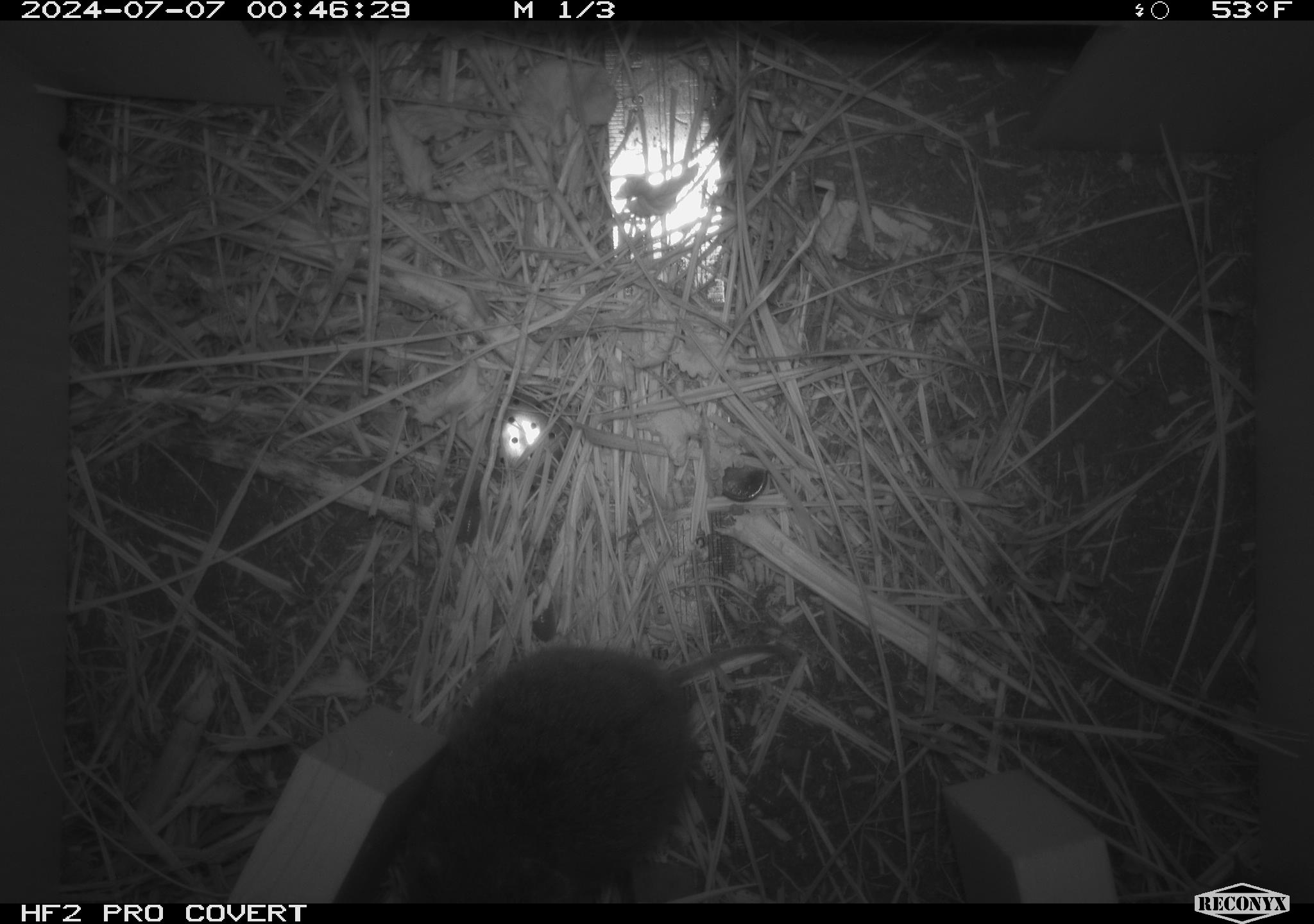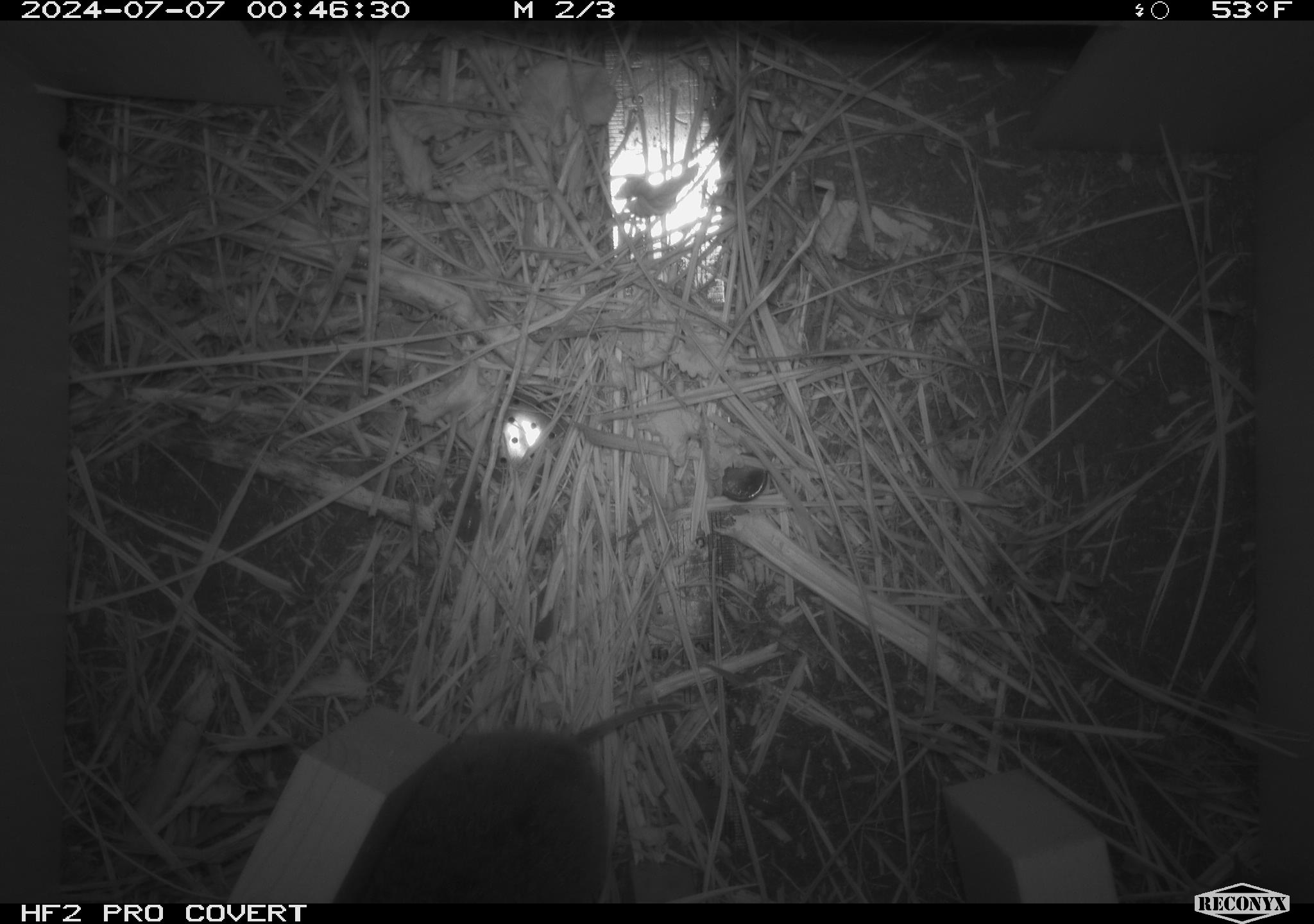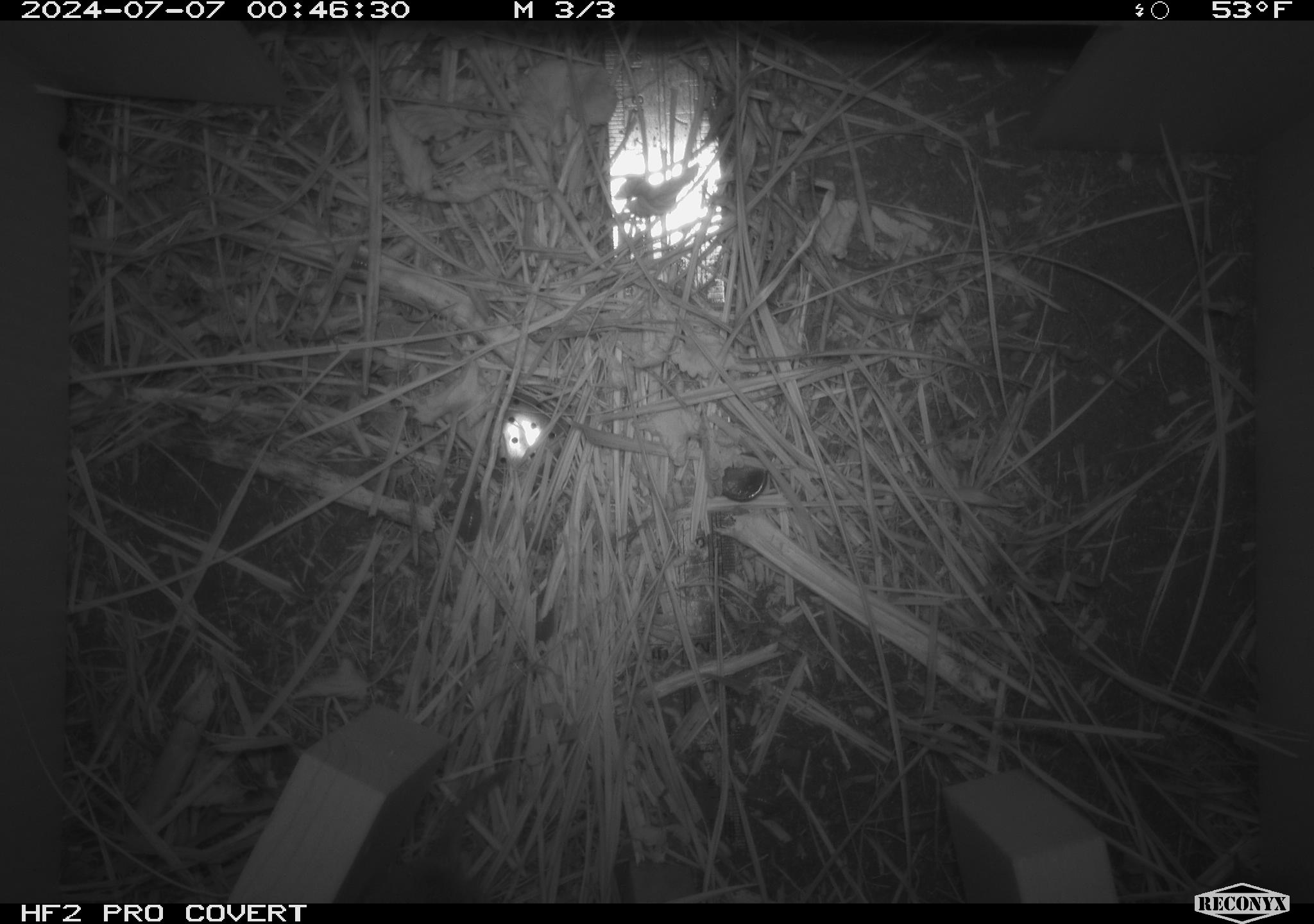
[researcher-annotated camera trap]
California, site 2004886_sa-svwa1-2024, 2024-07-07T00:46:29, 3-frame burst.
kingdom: Animalia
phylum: Chordata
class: Mammalia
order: Rodentia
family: Cricetidae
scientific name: Arvicolinae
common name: voles, lemmings, and muskrats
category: arvicolinae subfamily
Arvicolinae subfamily (voles, lemmings, and muskrats) (Arvicolinae).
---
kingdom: Animalia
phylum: Arthropoda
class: Malacostraca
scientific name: Malacostraca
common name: amphipods, crabs, isopods, krill, lobsters and shrimps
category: malacostracan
Malacostracan (amphipods, crabs, isopods, krill, lobsters and shrimps) (Malacostraca).